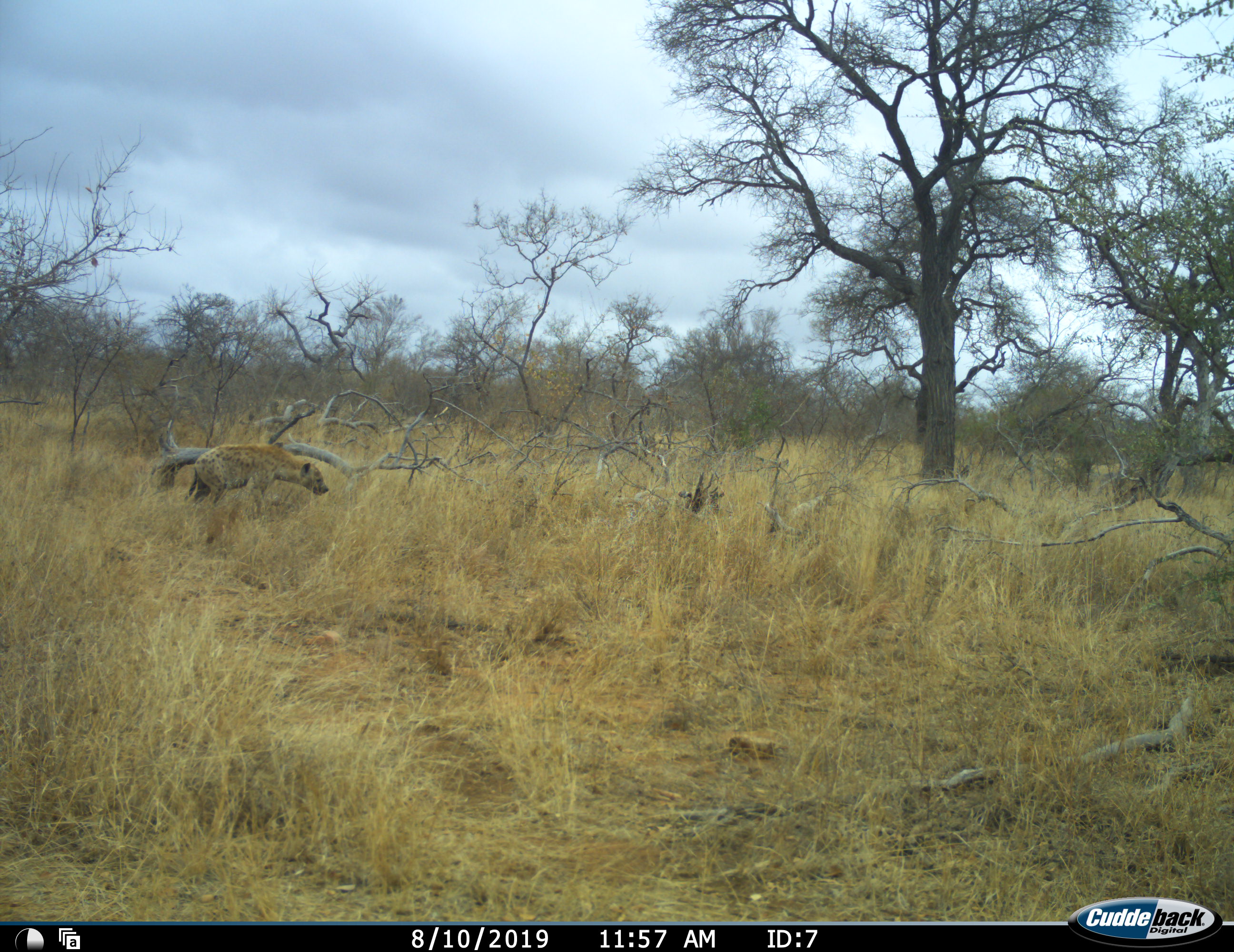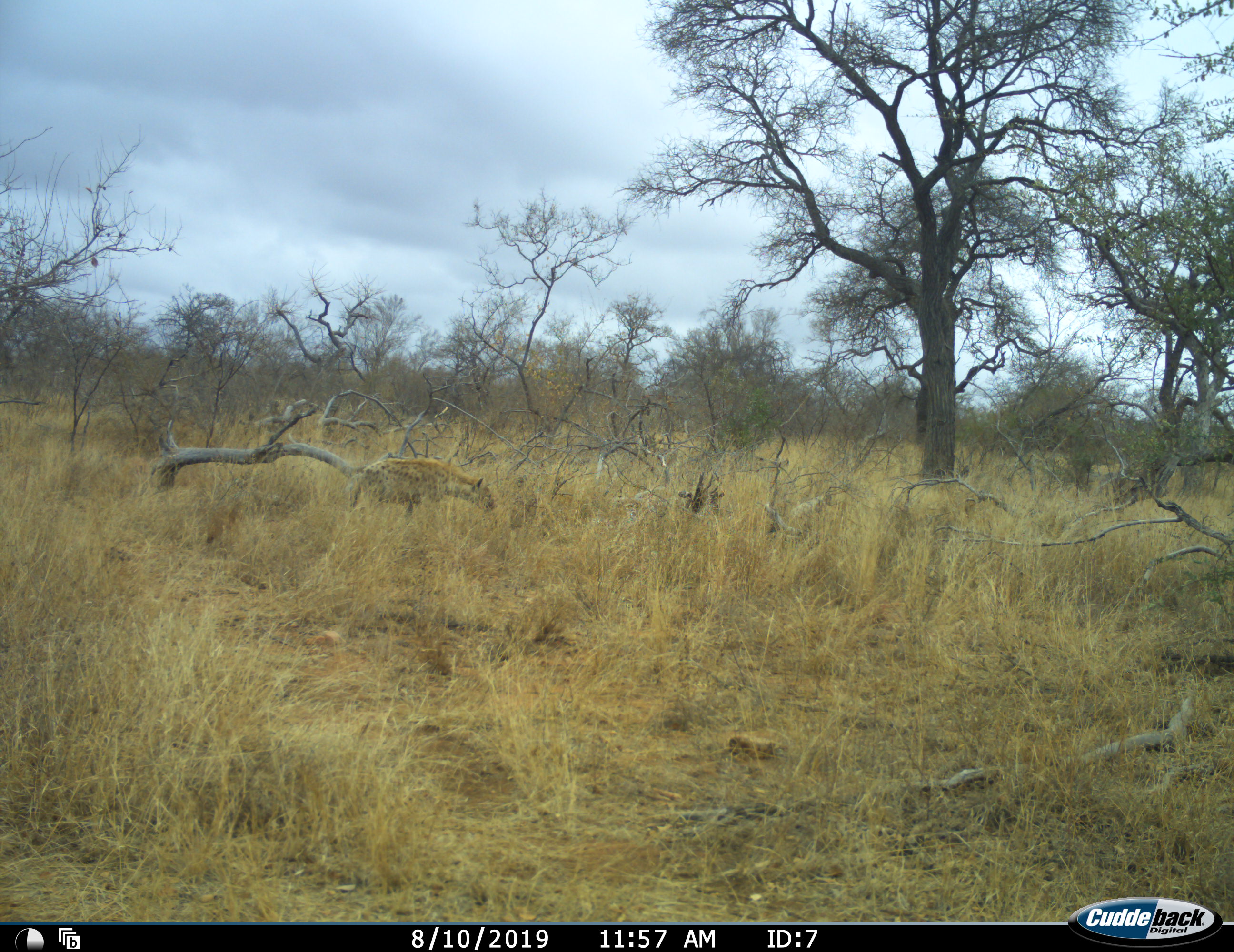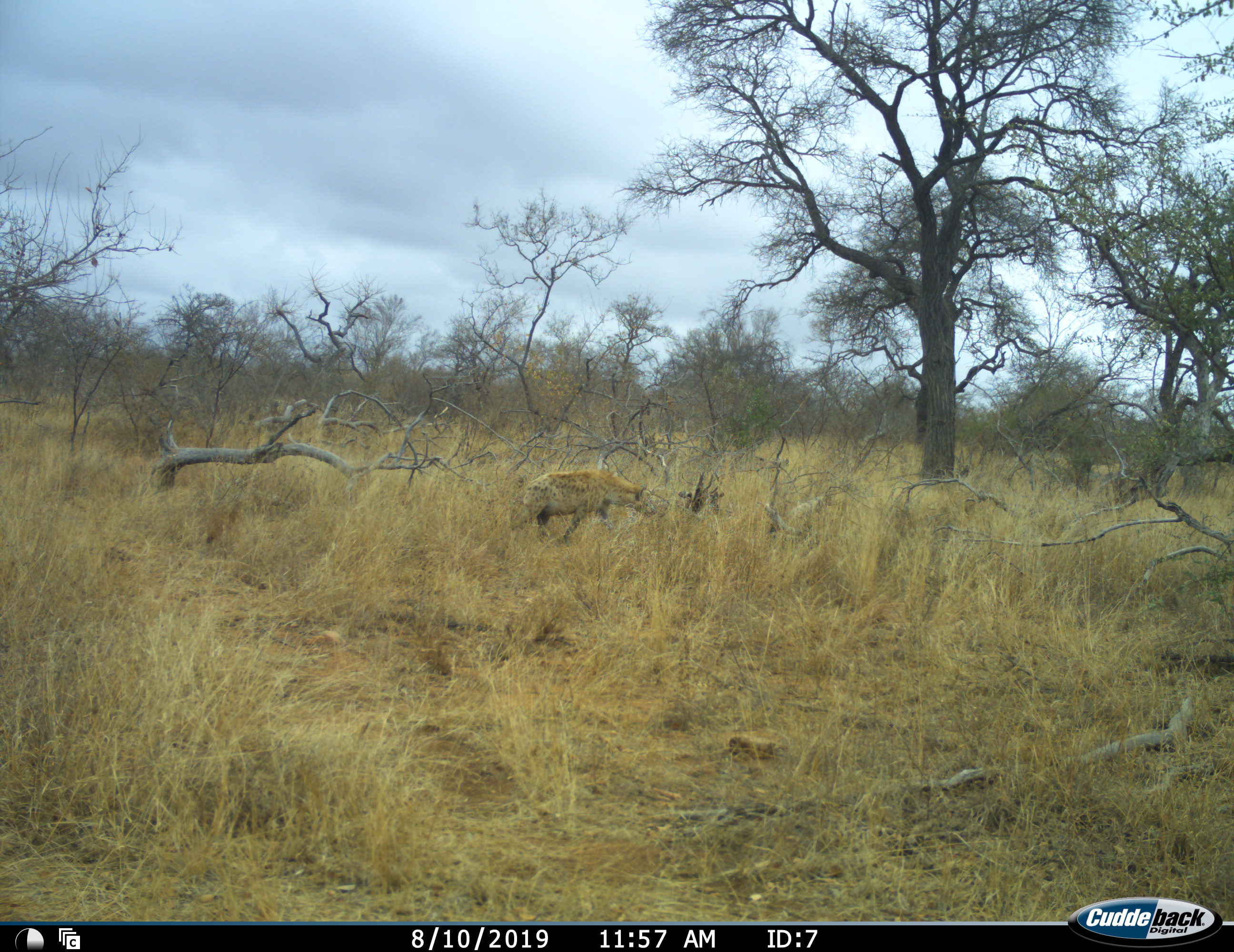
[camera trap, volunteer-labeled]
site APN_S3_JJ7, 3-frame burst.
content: unidentified animal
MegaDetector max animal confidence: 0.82